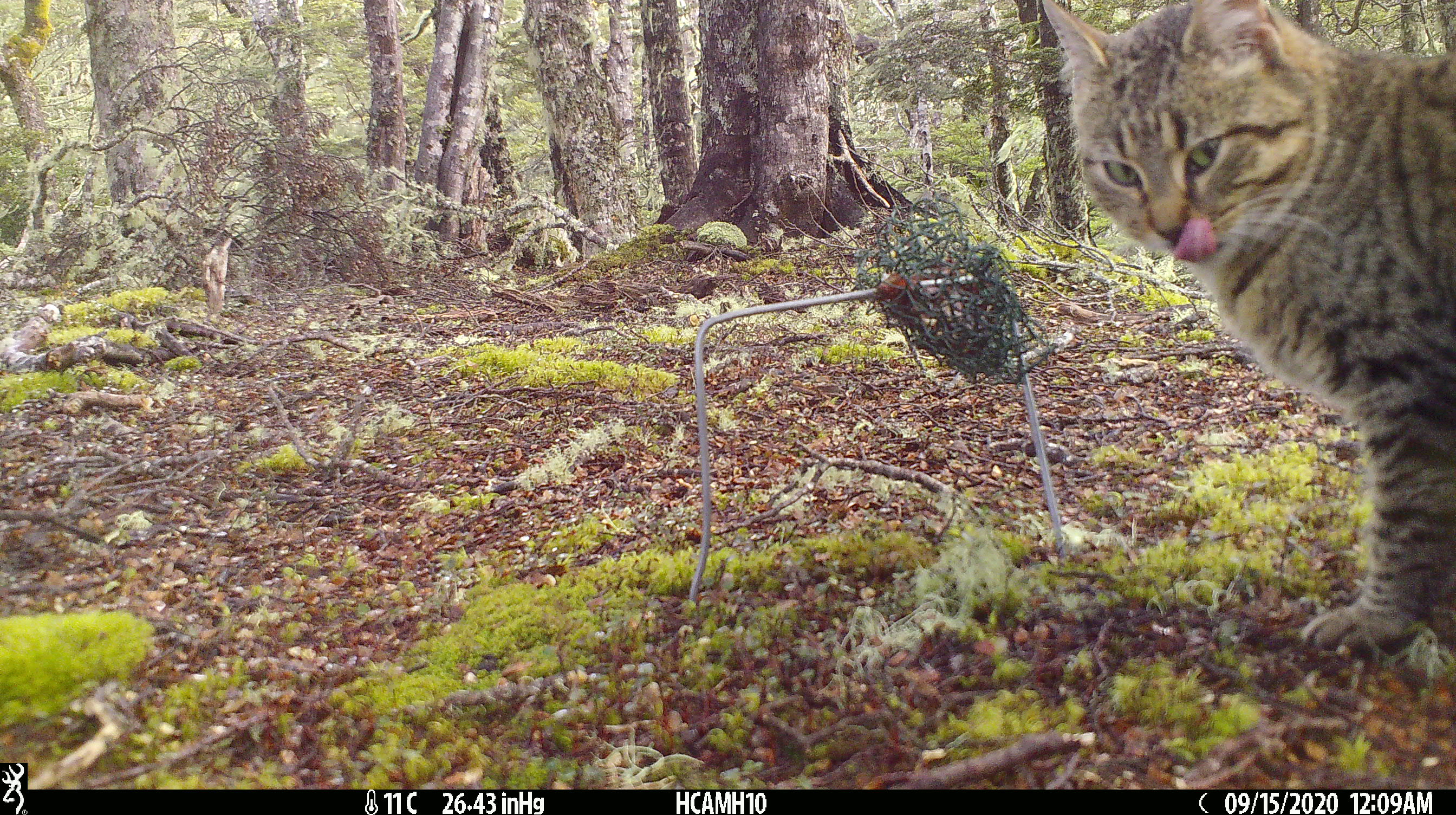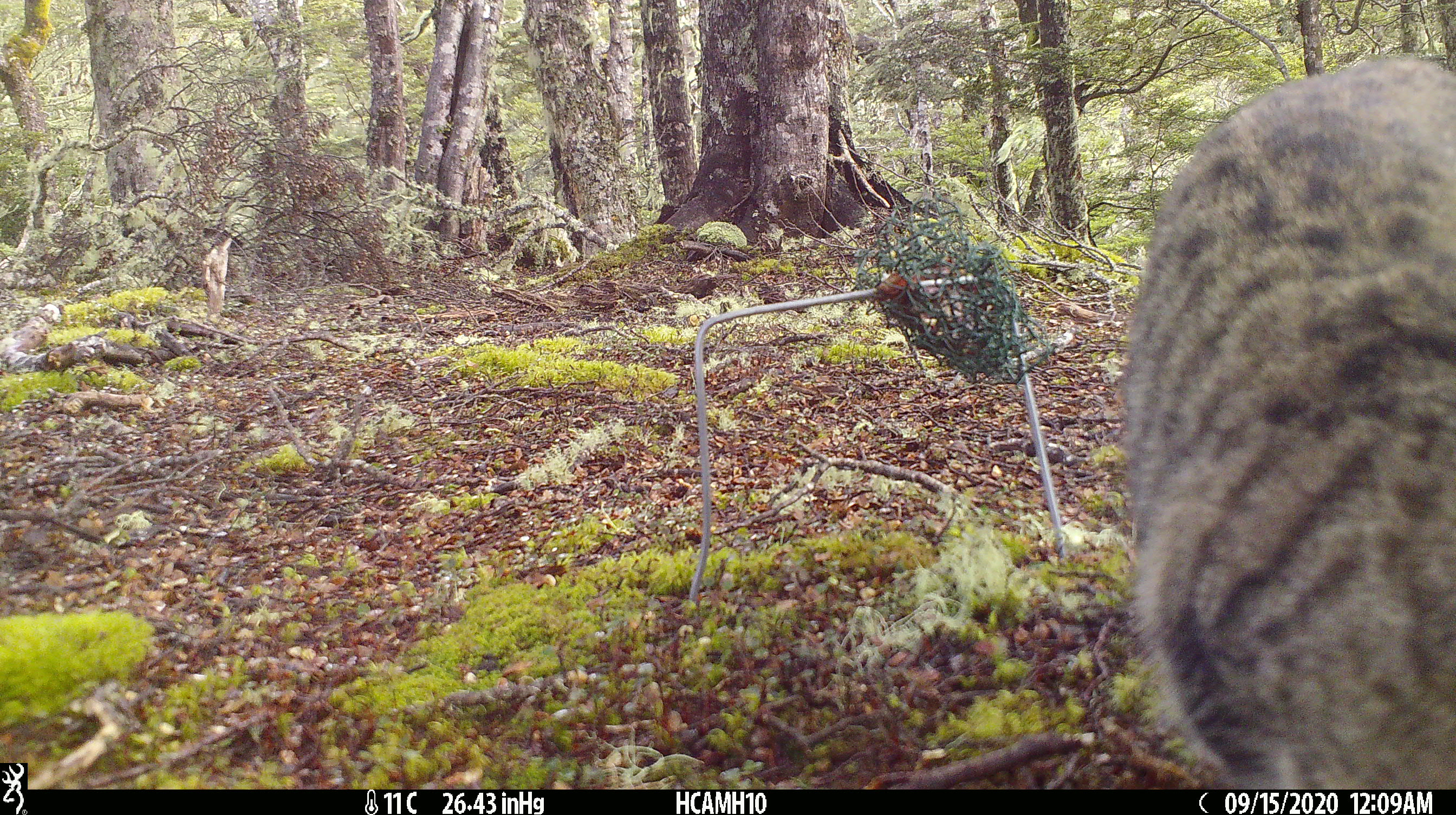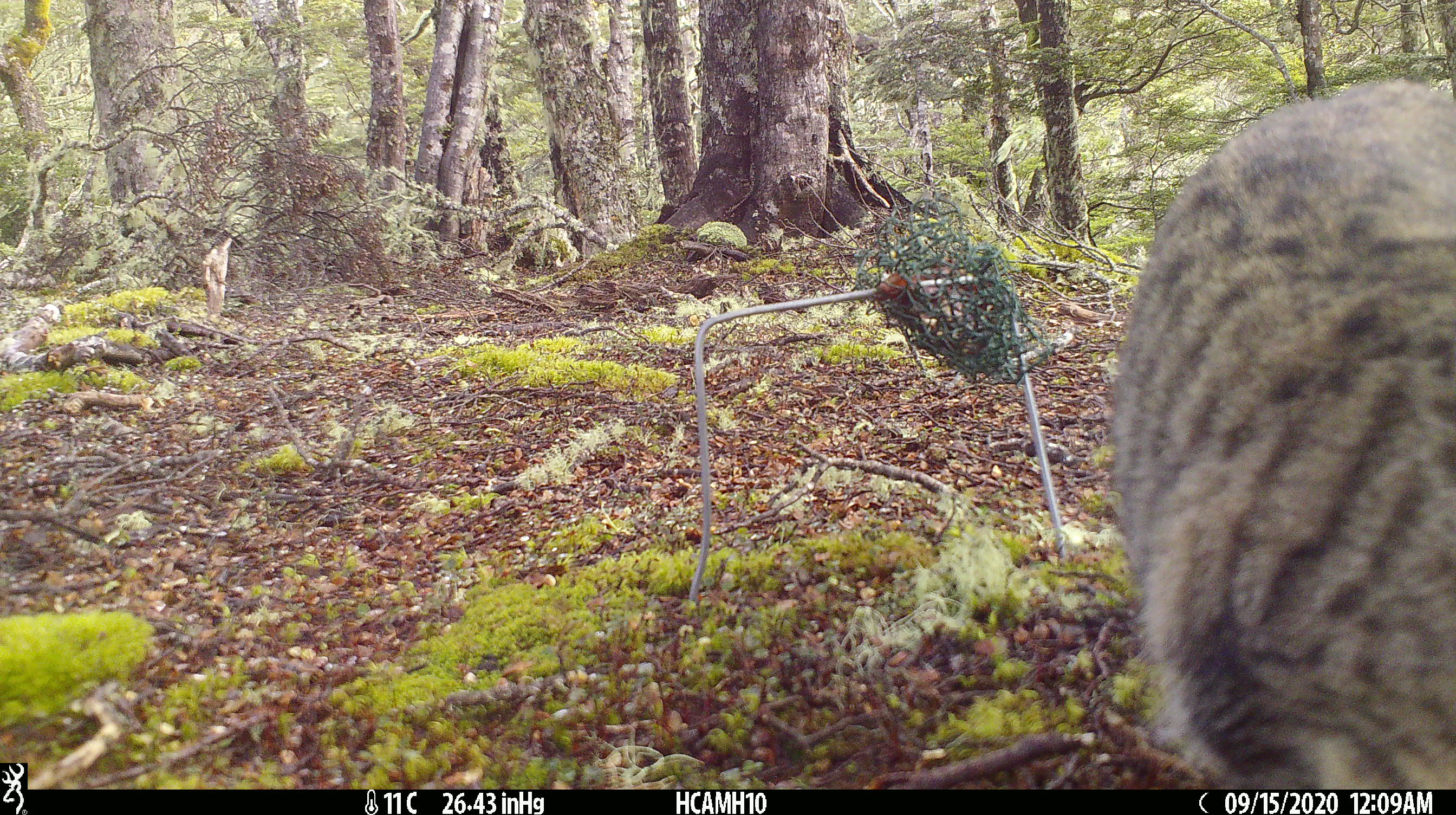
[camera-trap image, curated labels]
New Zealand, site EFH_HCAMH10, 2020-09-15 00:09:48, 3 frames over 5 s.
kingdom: Animalia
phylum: Chordata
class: Mammalia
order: Carnivora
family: Felidae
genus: Felis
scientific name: Felis catus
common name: domestic cat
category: cat